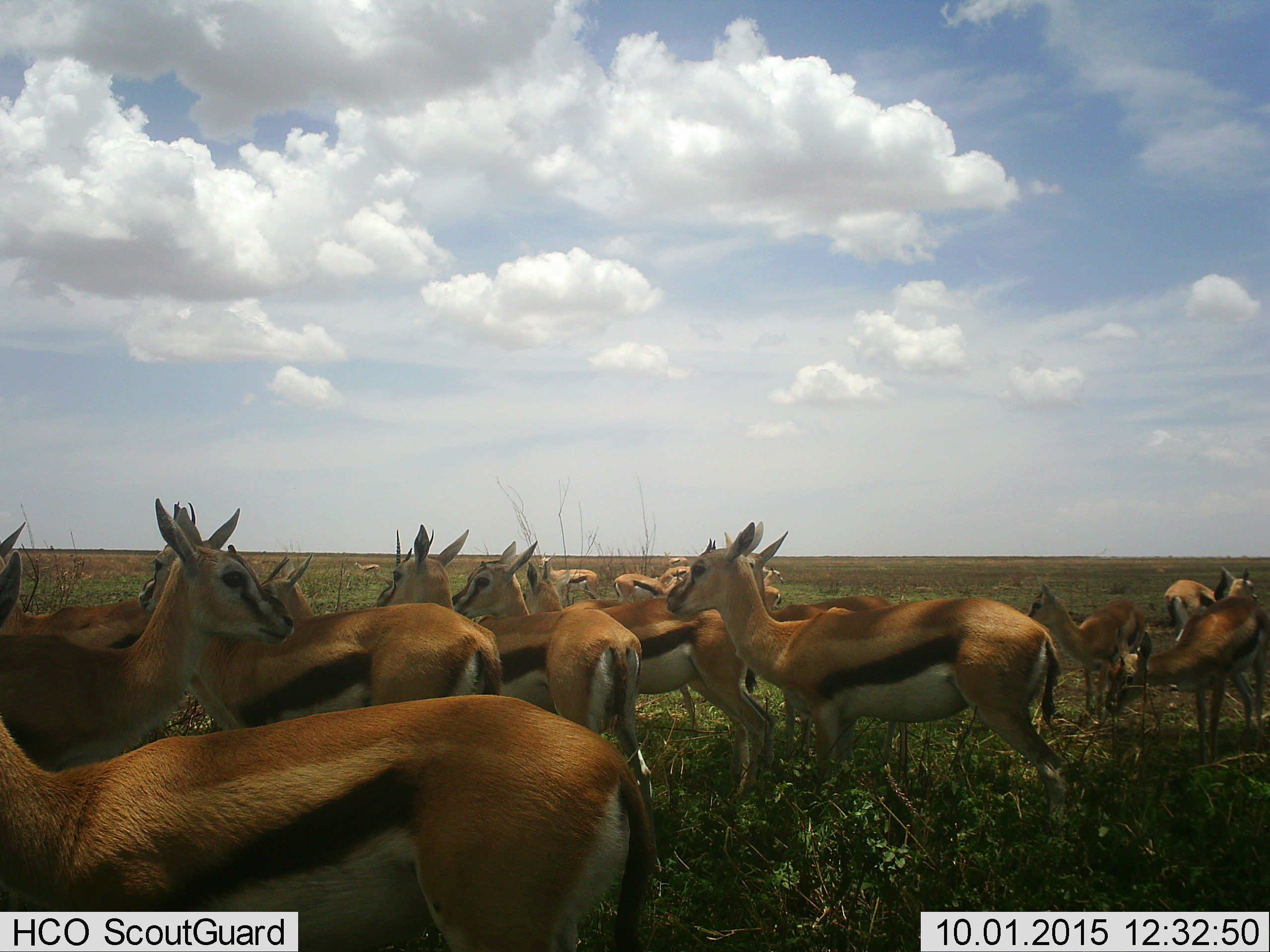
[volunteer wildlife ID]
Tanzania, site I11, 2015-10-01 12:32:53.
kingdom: Animalia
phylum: Chordata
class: Mammalia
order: Artiodactyla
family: Bovidae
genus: Eudorcas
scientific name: Eudorcas thomsonii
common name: thomson's gazelle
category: gazellethomsons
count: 11-50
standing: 100%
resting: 10%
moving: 10%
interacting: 10%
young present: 10%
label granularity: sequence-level